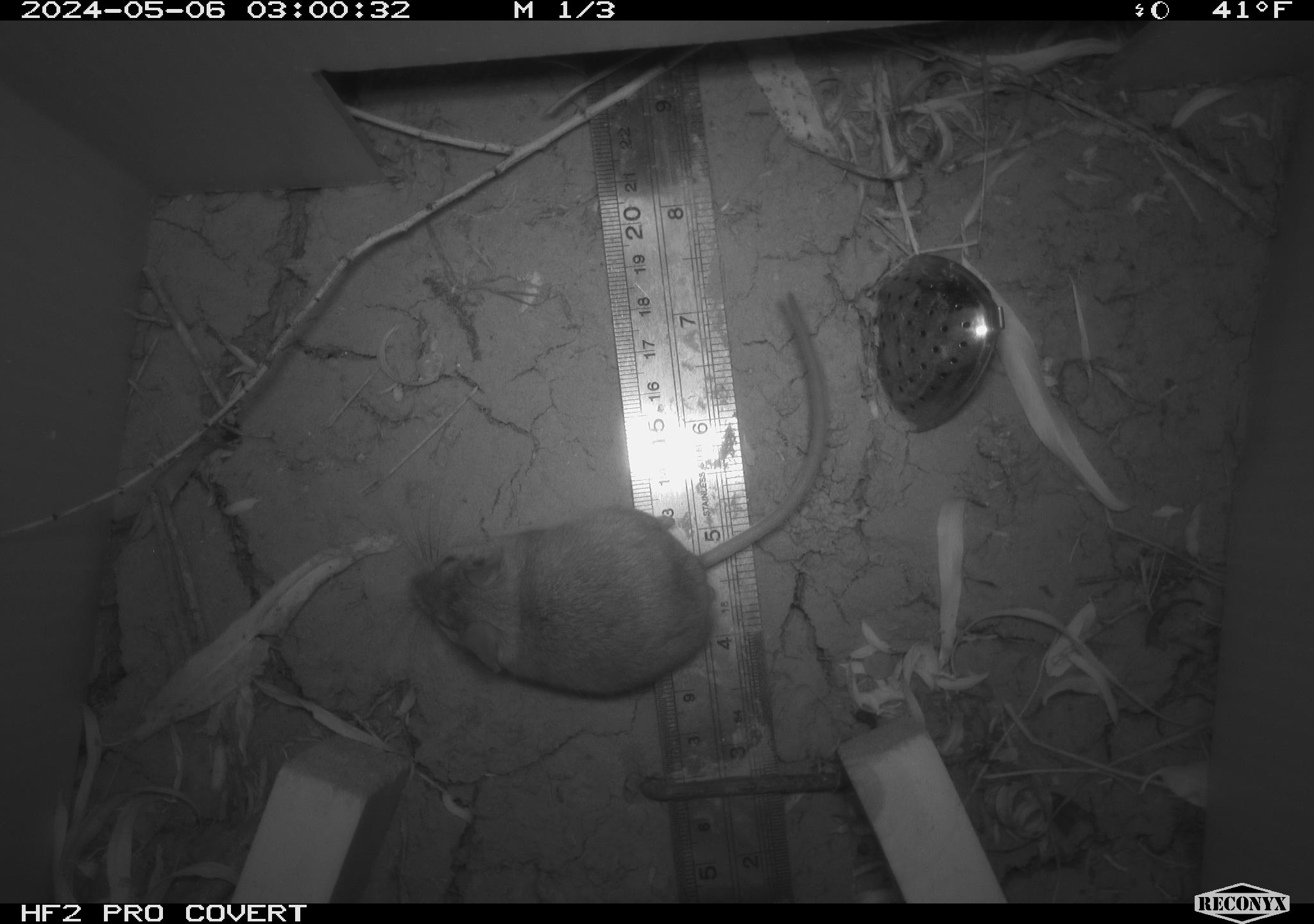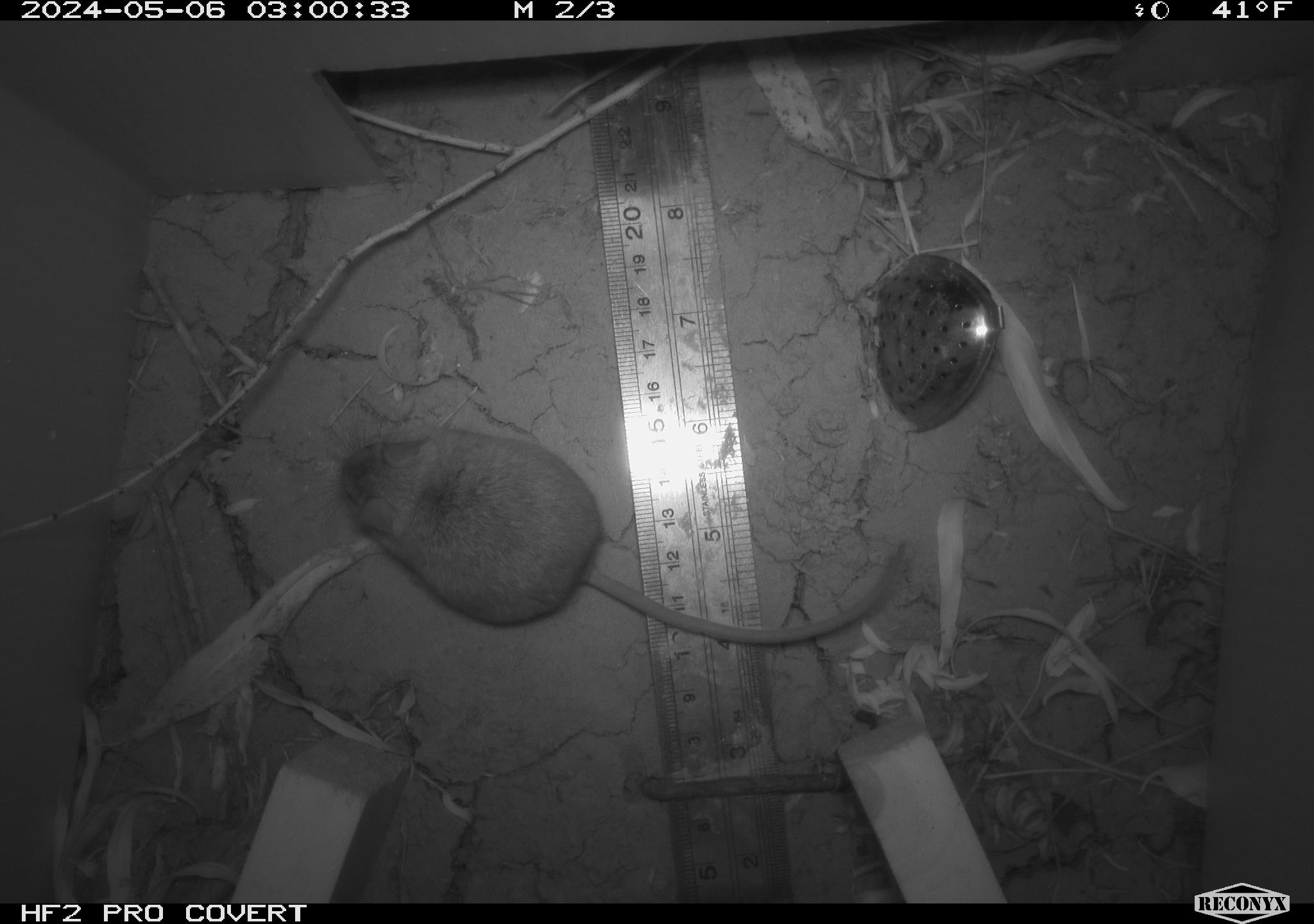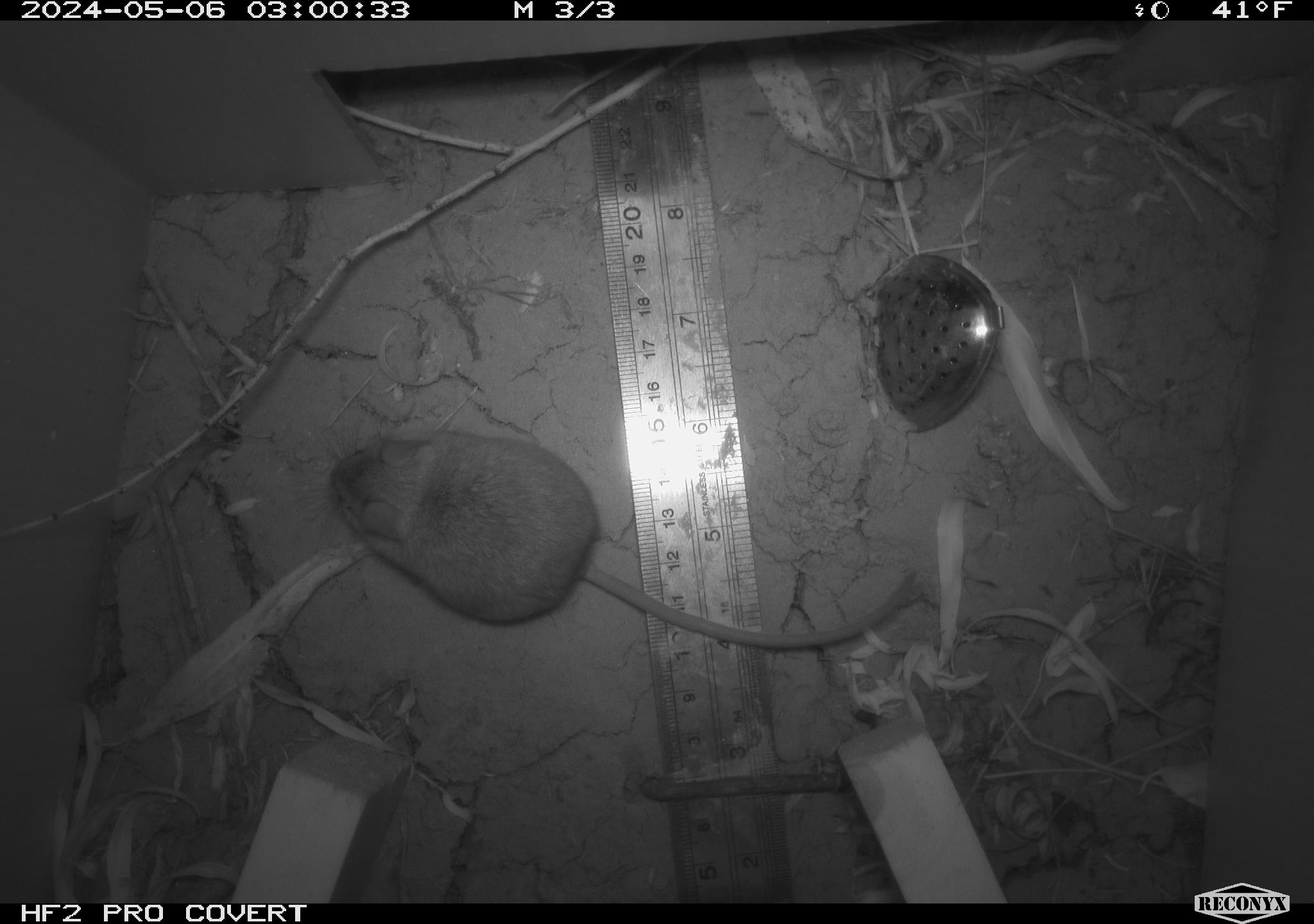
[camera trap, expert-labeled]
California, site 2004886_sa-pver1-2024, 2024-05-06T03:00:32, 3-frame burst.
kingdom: Animalia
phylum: Chordata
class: Mammalia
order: Rodentia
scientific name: Rodentia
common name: mouse species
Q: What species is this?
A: Mouse species (Rodentia).